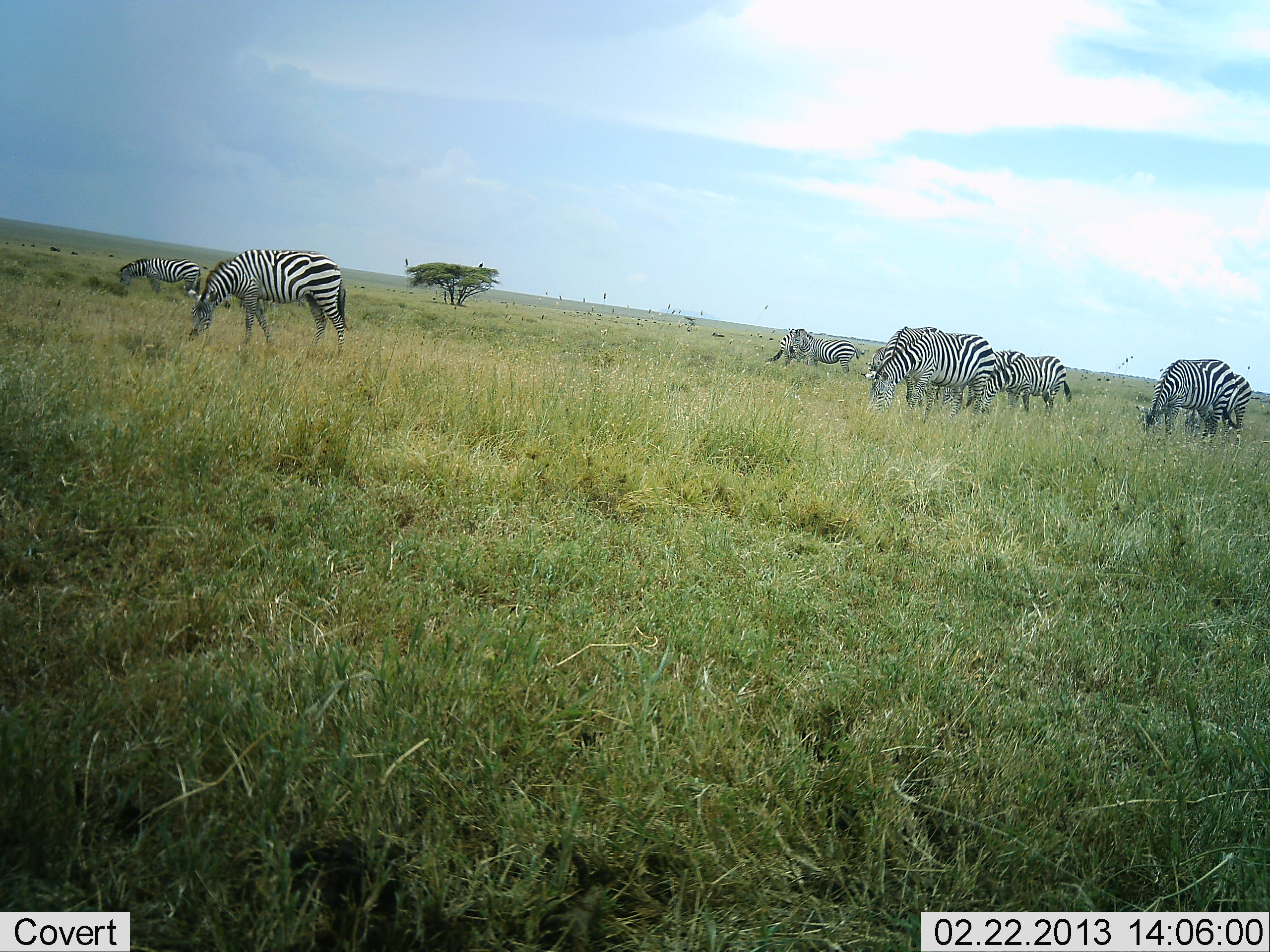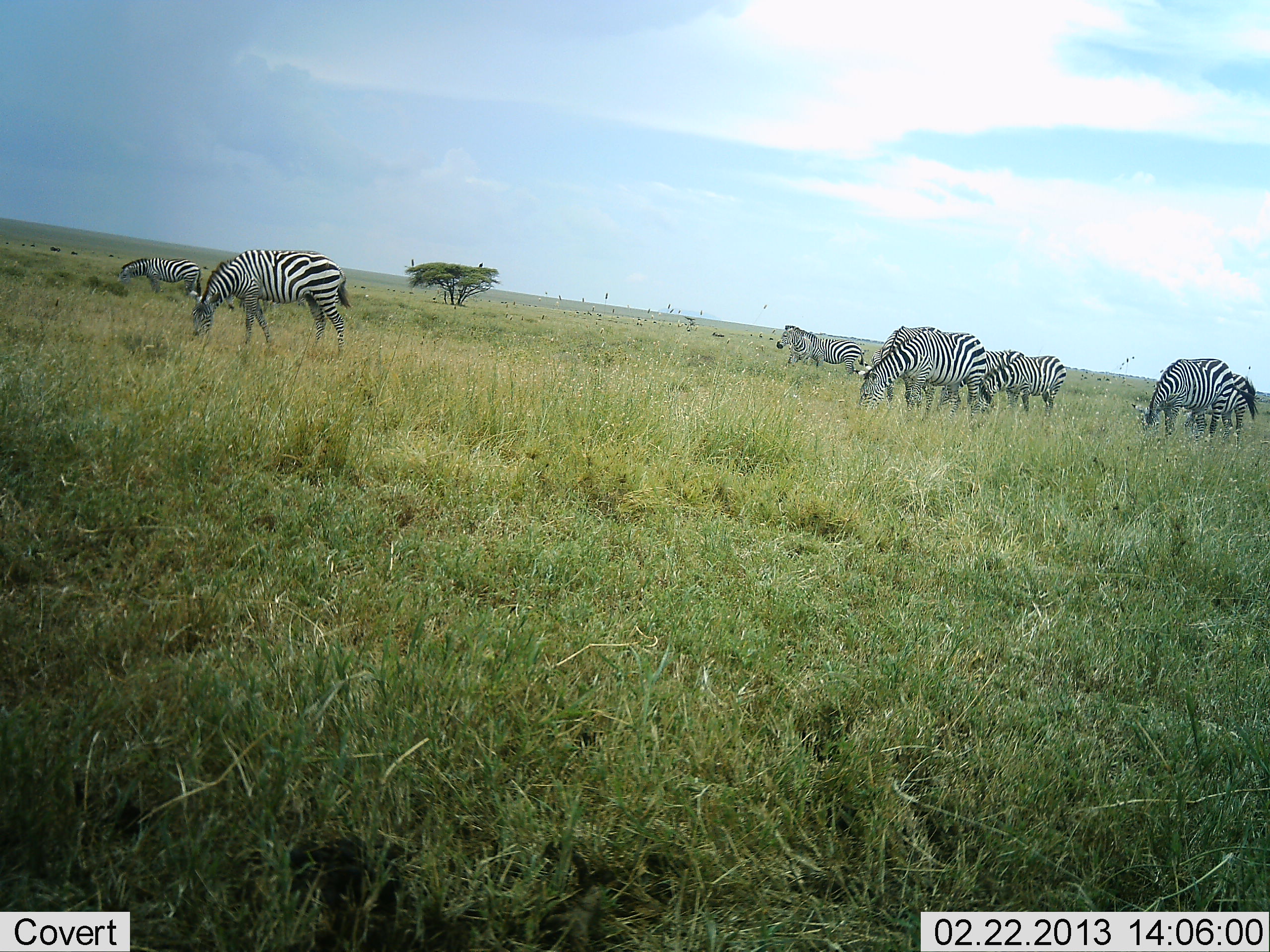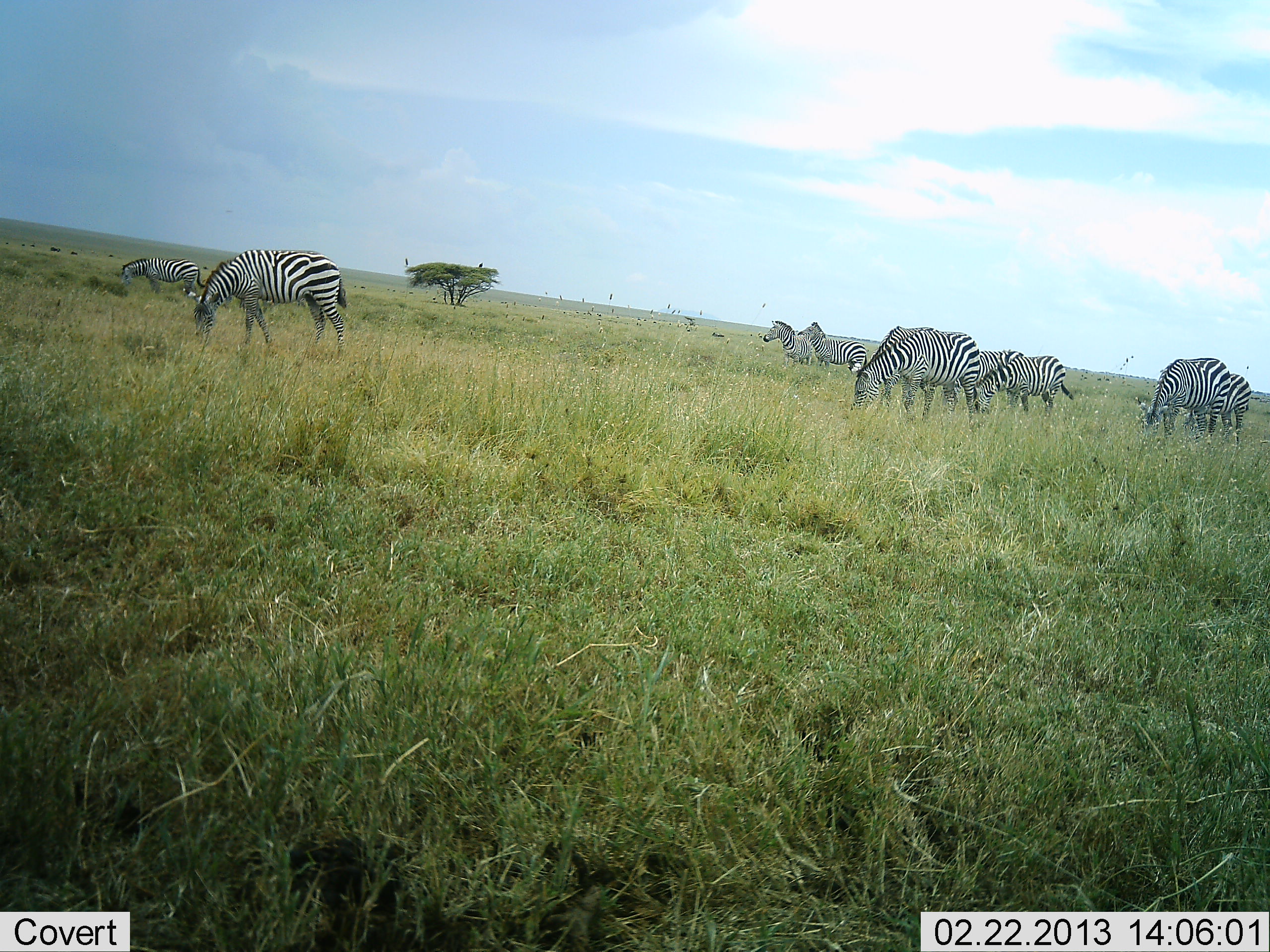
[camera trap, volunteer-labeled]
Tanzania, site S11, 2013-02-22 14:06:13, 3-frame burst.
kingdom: Animalia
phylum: Chordata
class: Mammalia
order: Perissodactyla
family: Equidae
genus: Equus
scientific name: Equus quagga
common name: plains zebra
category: zebra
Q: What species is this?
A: Zebra (plains zebra) (Equus quagga).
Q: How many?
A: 9.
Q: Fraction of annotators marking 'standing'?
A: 31%.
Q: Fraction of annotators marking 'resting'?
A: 0%.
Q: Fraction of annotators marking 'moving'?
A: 0%.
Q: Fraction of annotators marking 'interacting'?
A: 0%.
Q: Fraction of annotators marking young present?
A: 0%.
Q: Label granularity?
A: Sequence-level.